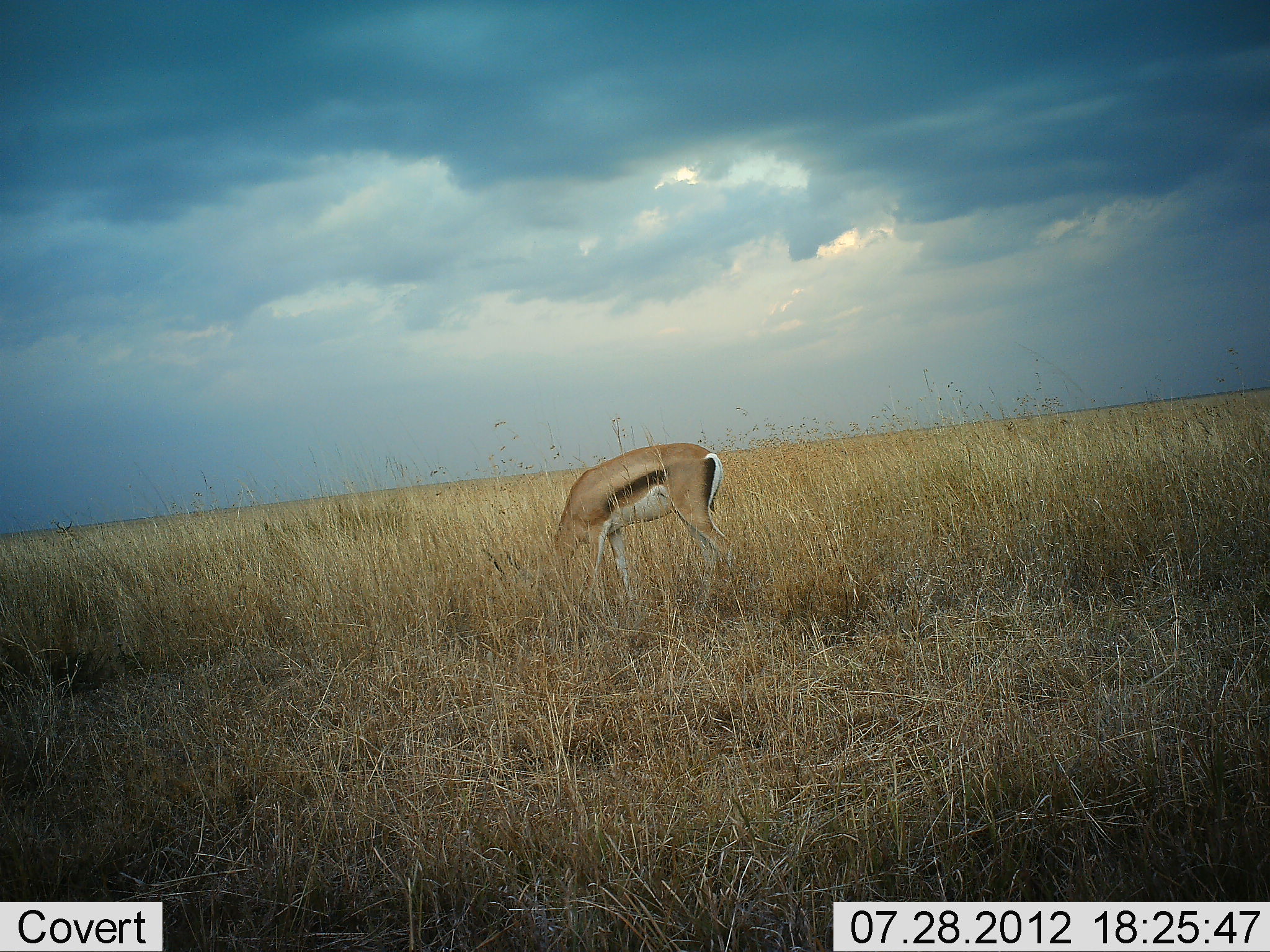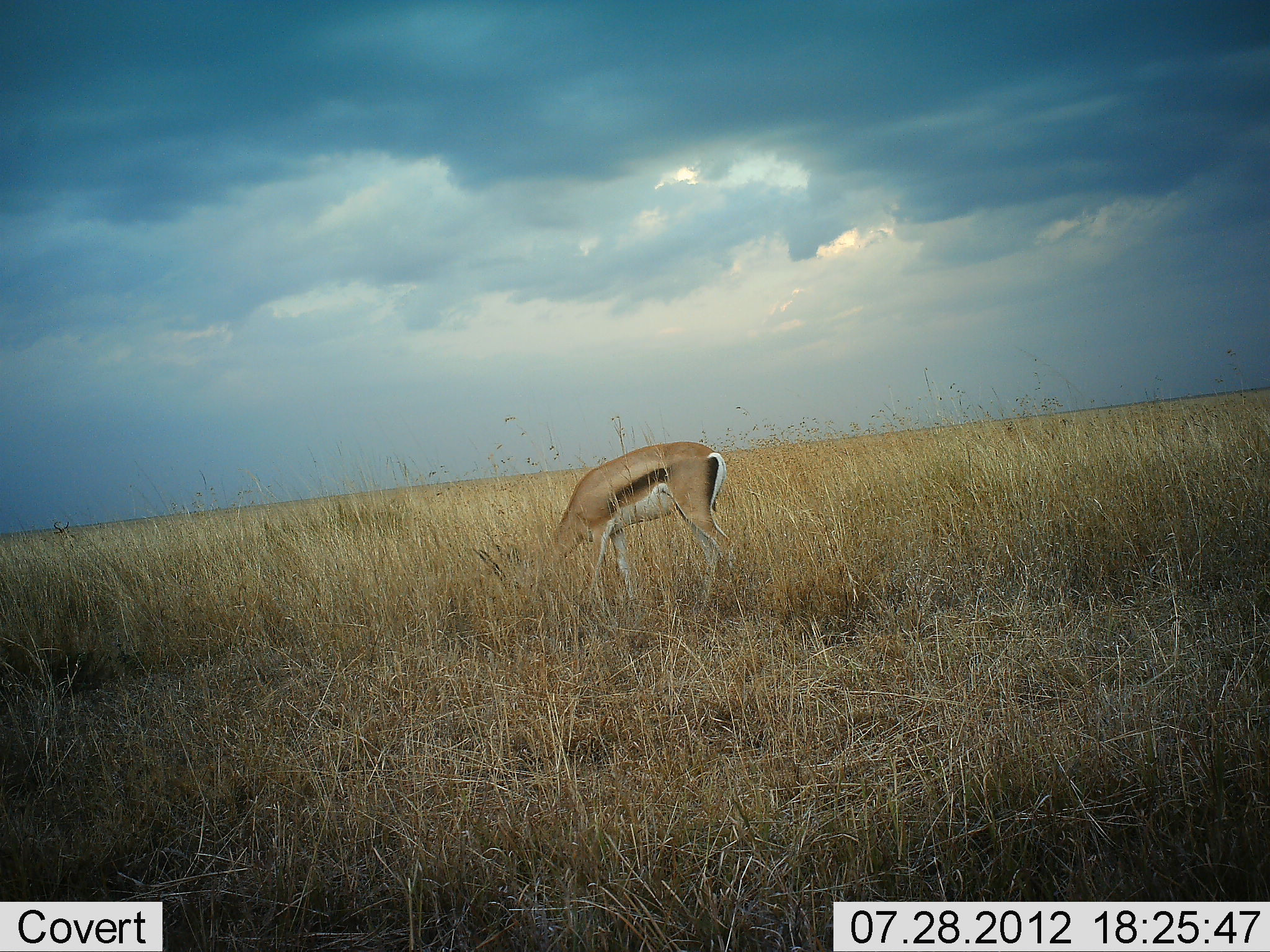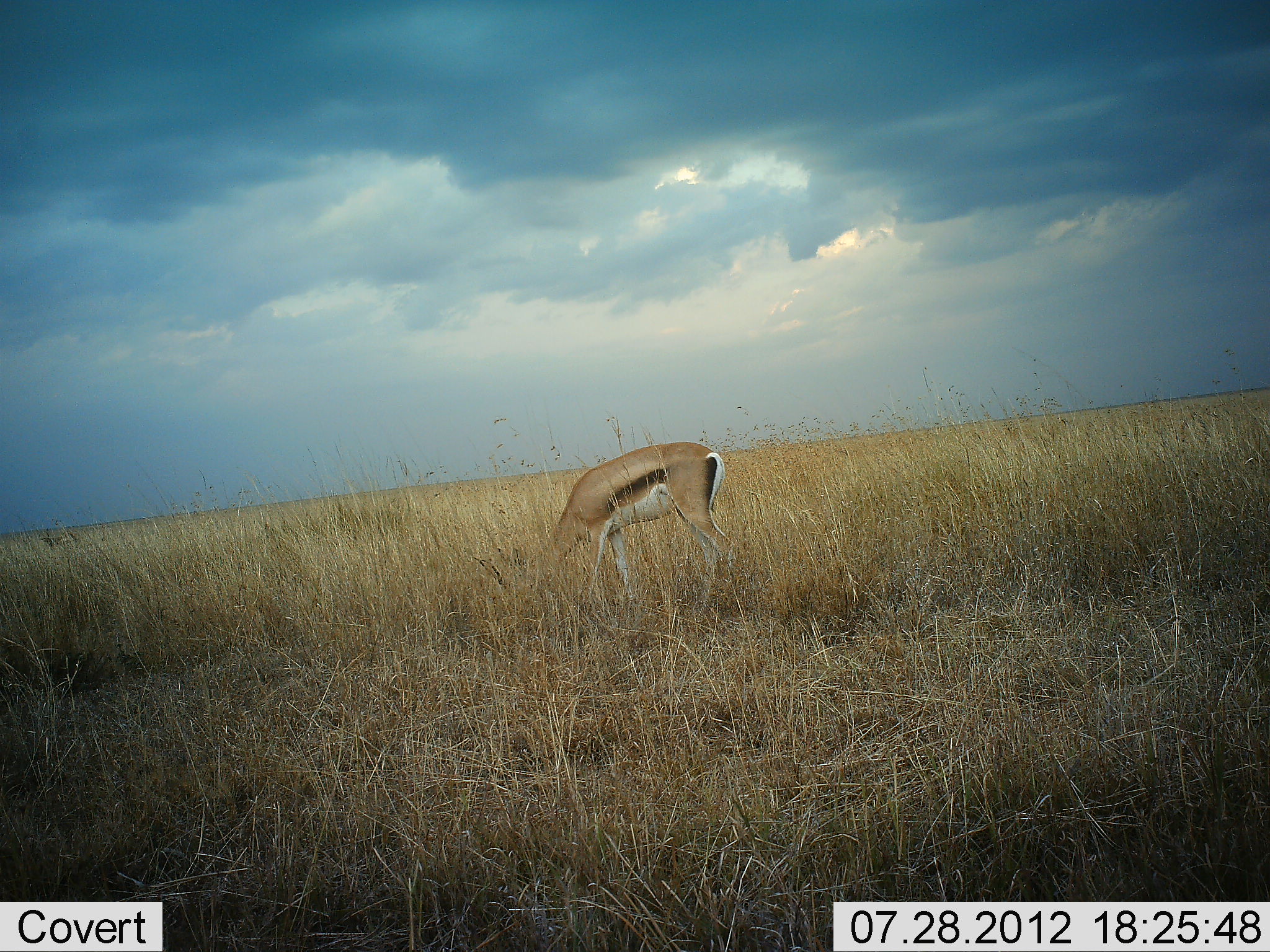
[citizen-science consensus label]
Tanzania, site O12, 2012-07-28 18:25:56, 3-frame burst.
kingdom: Animalia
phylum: Chordata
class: Mammalia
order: Artiodactyla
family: Bovidae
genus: Eudorcas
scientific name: Eudorcas thomsonii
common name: thomson's gazelle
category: gazellethomsons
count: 1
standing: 50%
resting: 0%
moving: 0%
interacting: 0%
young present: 0%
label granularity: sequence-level